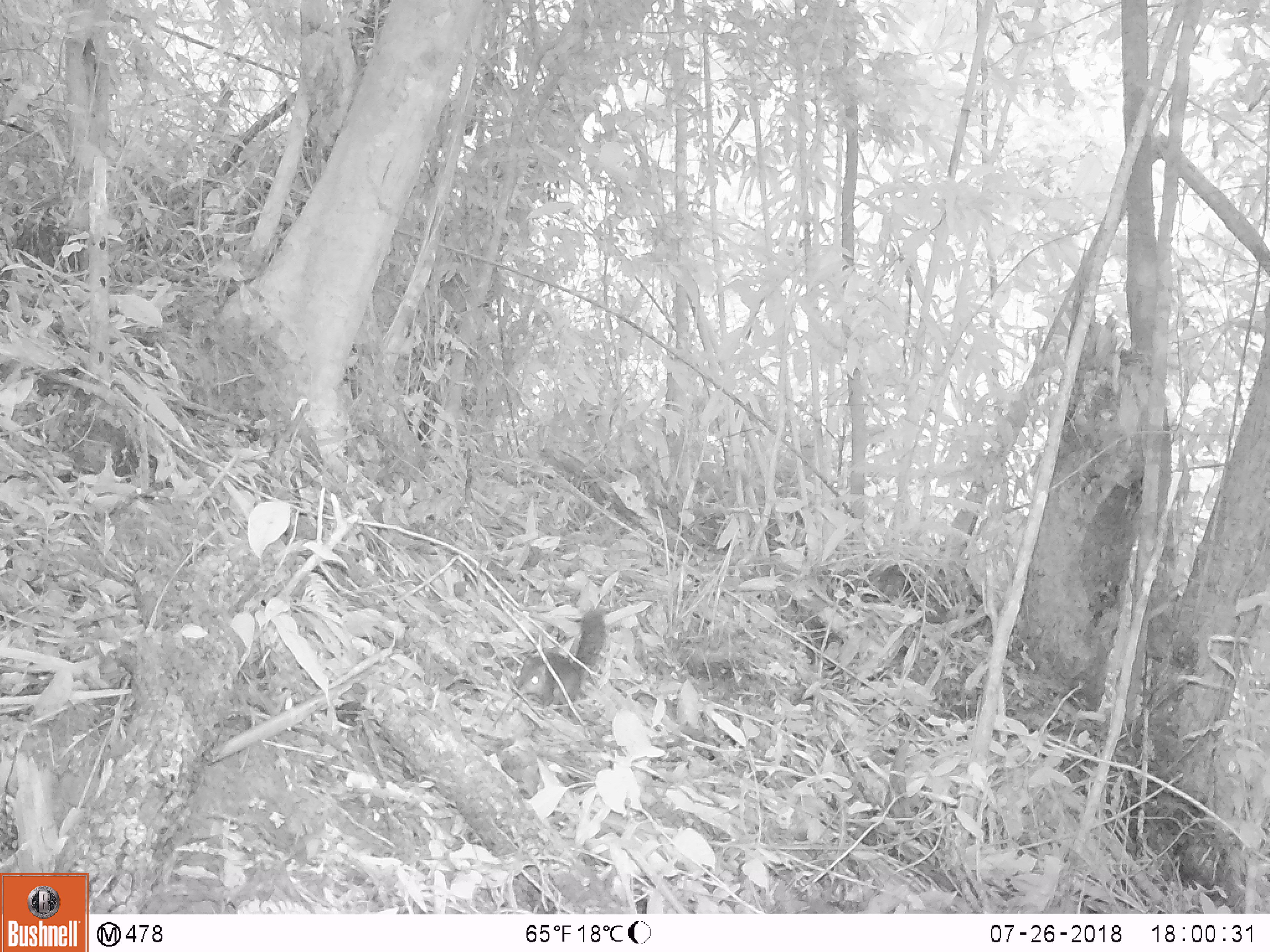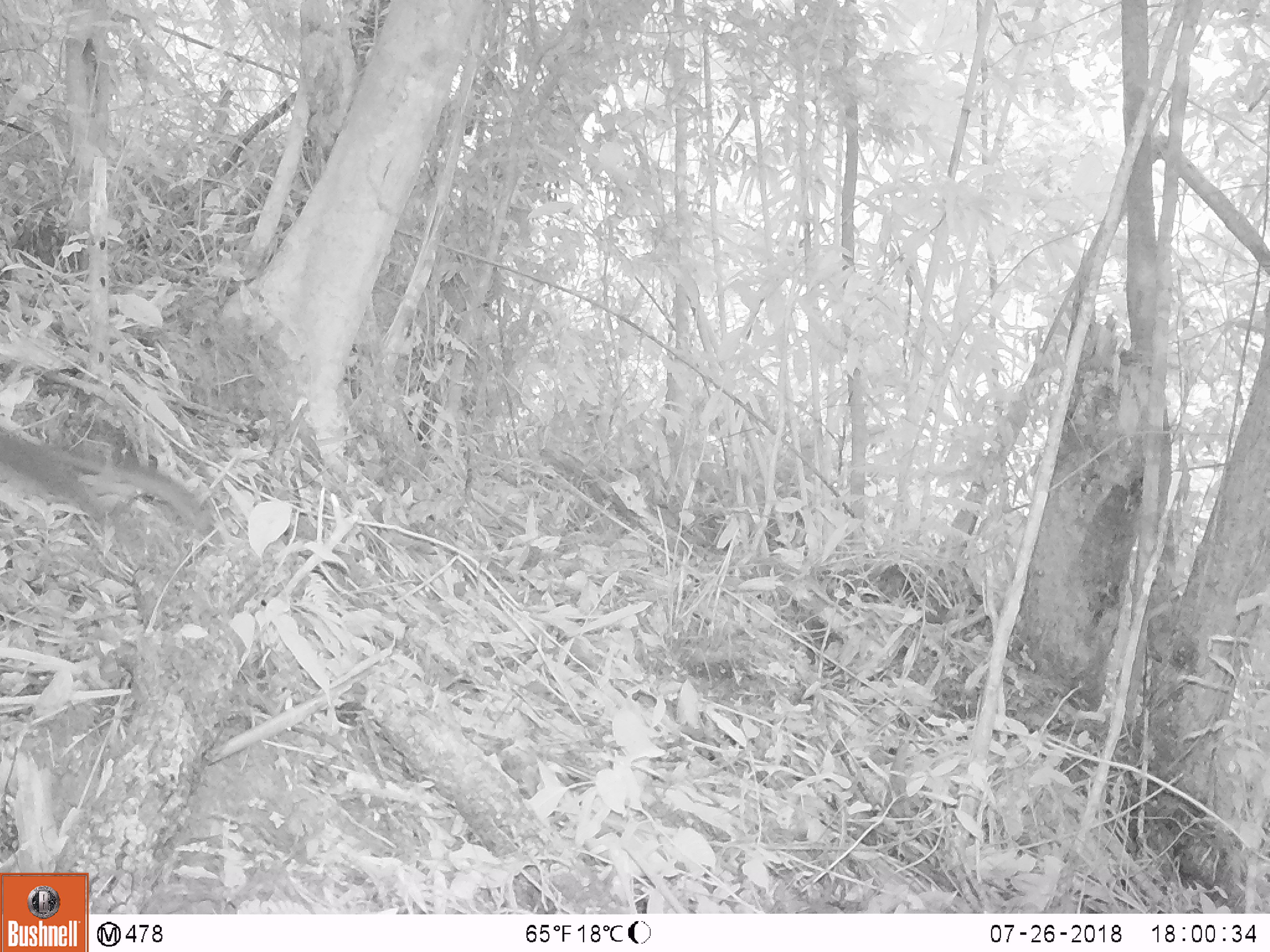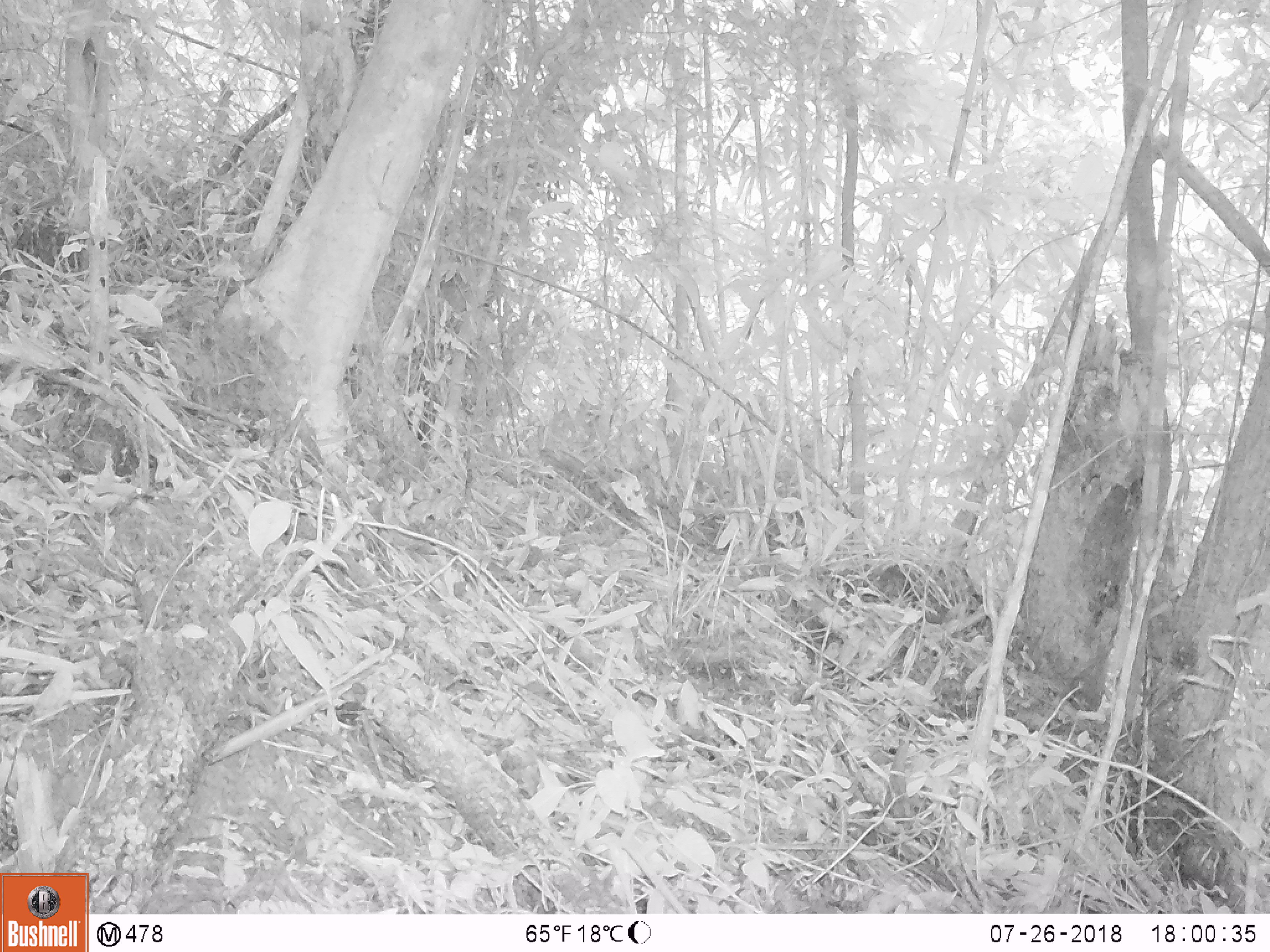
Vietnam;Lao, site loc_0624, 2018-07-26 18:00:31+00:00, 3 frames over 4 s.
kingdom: Animalia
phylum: Chordata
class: Mammalia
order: Rodentia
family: Sciuridae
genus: Dremomys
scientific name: Dremomys rufigenis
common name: red-cheeked squirrel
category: red cheeked squirrel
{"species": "red cheeked squirrel (red-cheeked squirrel) (Dremomys rufigenis)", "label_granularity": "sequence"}